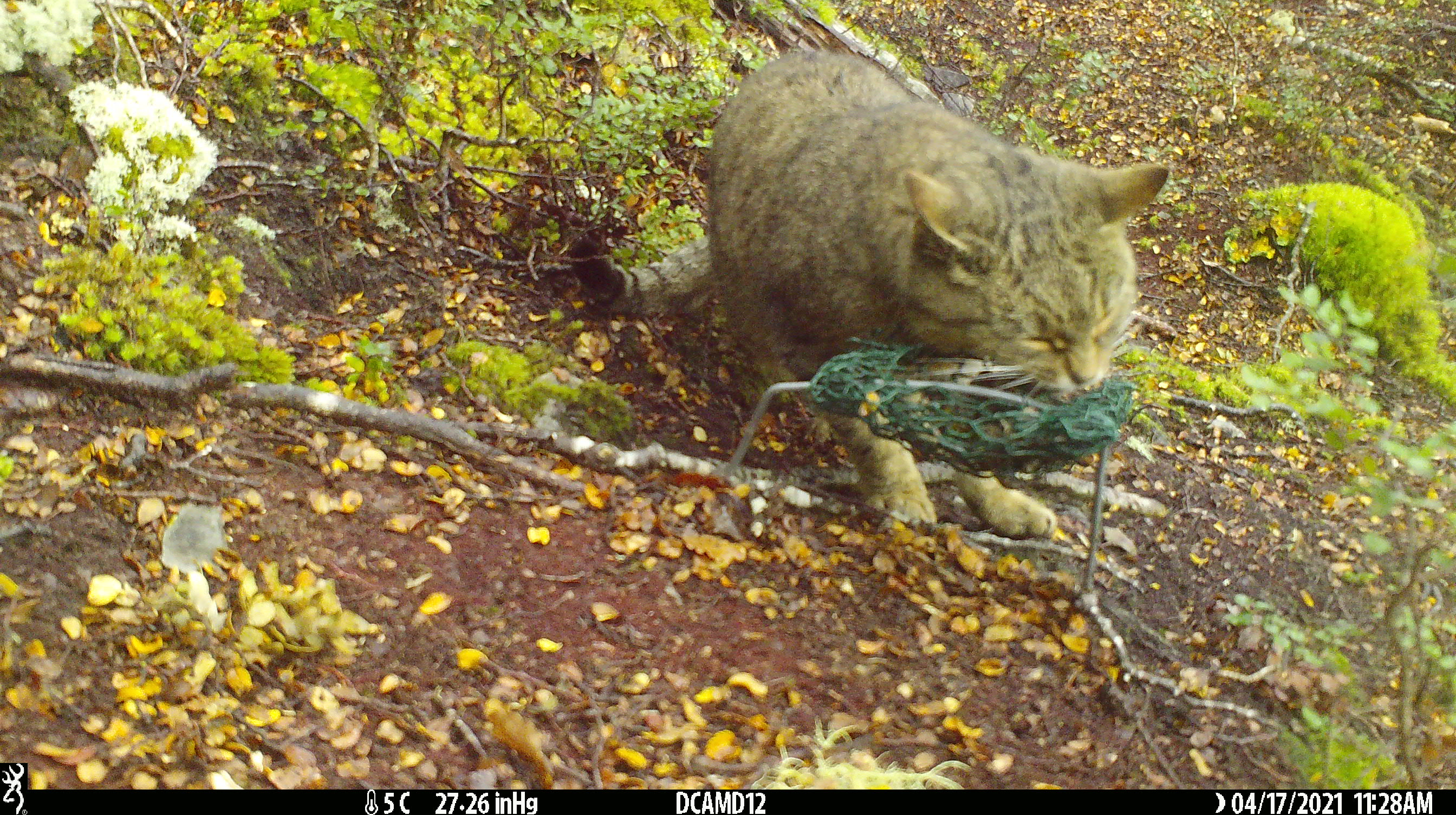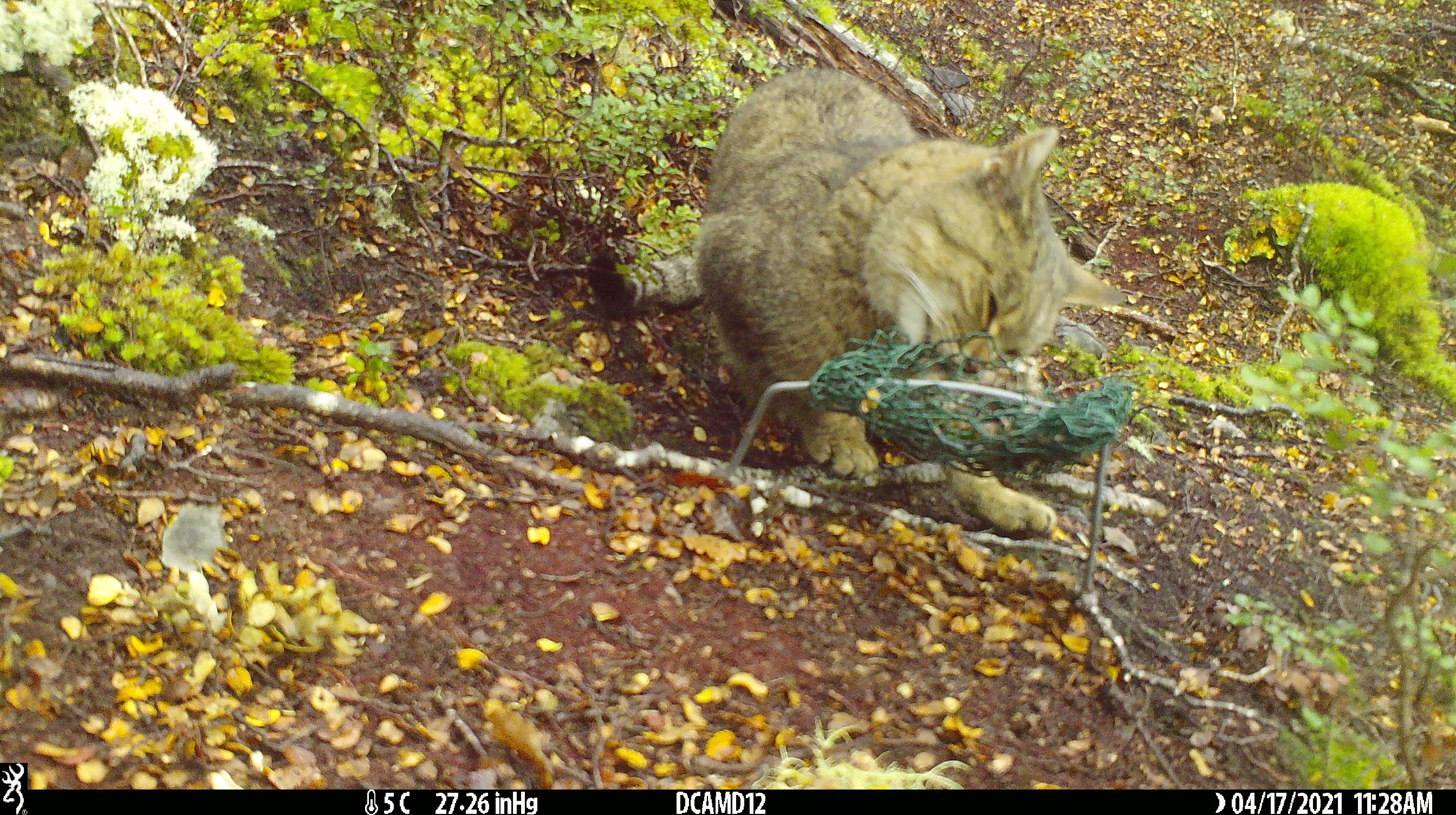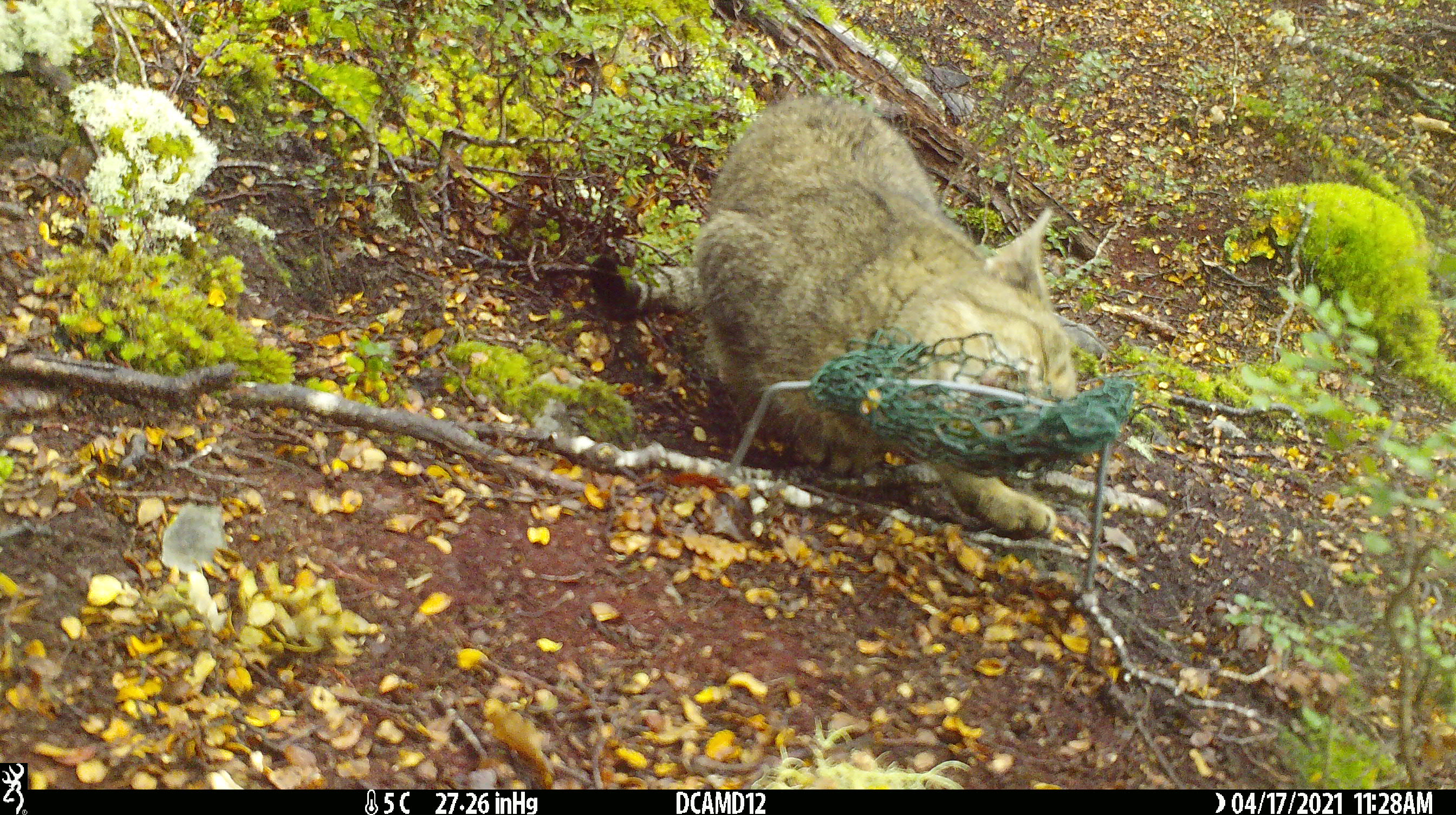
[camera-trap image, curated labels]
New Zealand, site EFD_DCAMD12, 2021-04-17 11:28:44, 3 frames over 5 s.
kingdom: Animalia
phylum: Chordata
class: Mammalia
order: Carnivora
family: Felidae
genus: Felis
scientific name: Felis catus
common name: domestic cat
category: cat